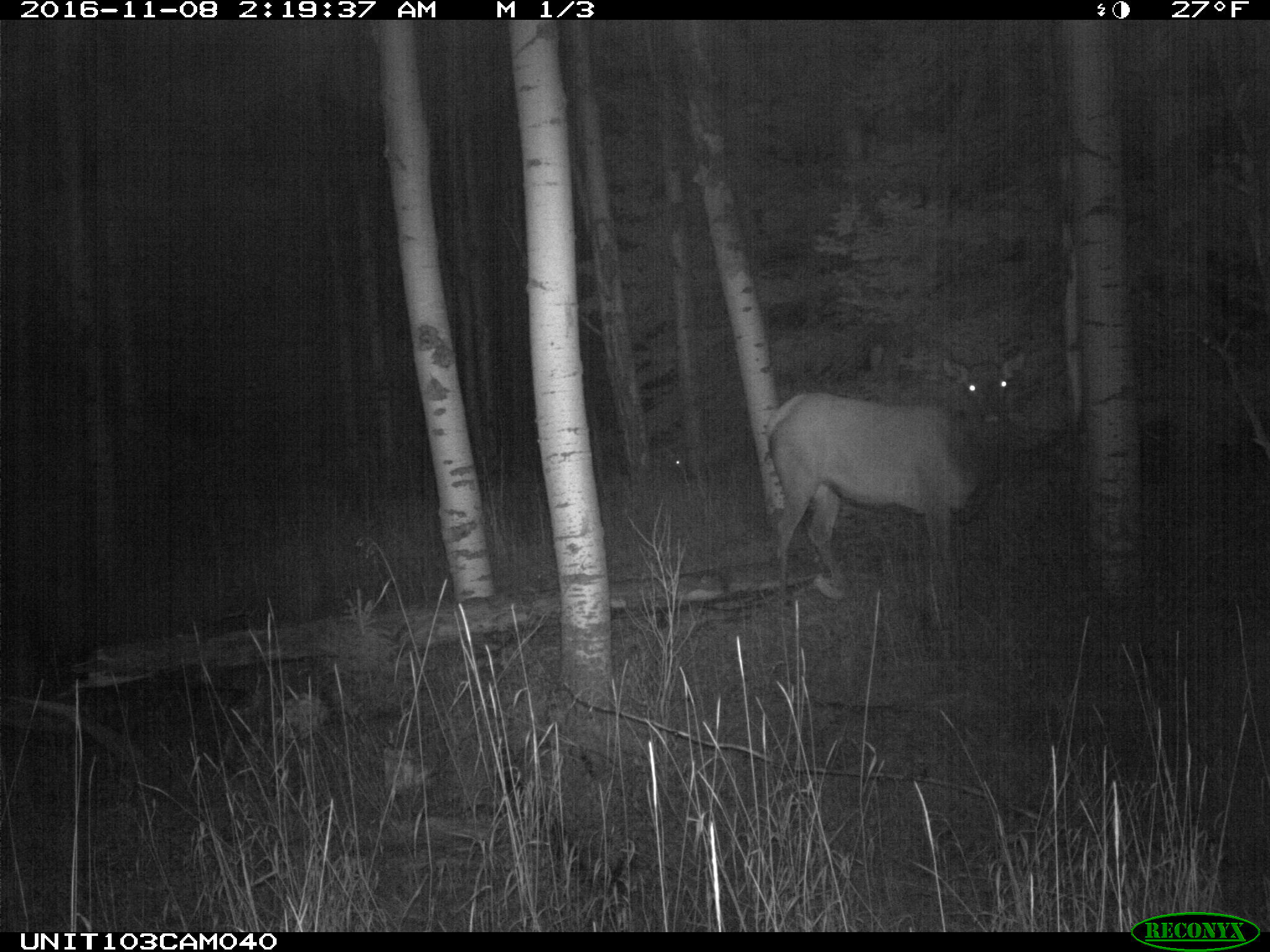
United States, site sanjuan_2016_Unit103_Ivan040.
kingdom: Animalia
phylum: Chordata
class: Mammalia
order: Artiodactyla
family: Cervidae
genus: Cervus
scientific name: Cervus elaphus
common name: red deer